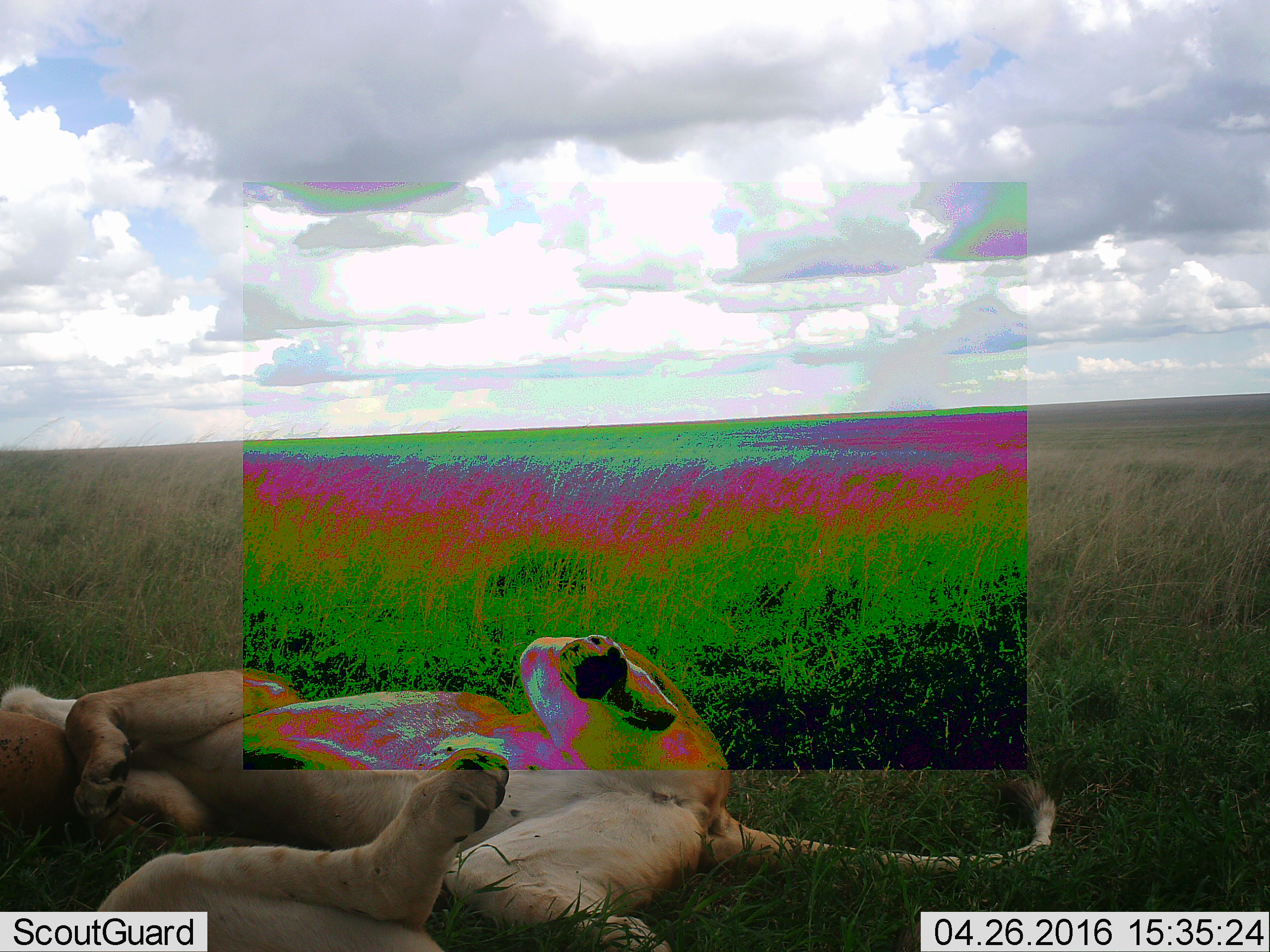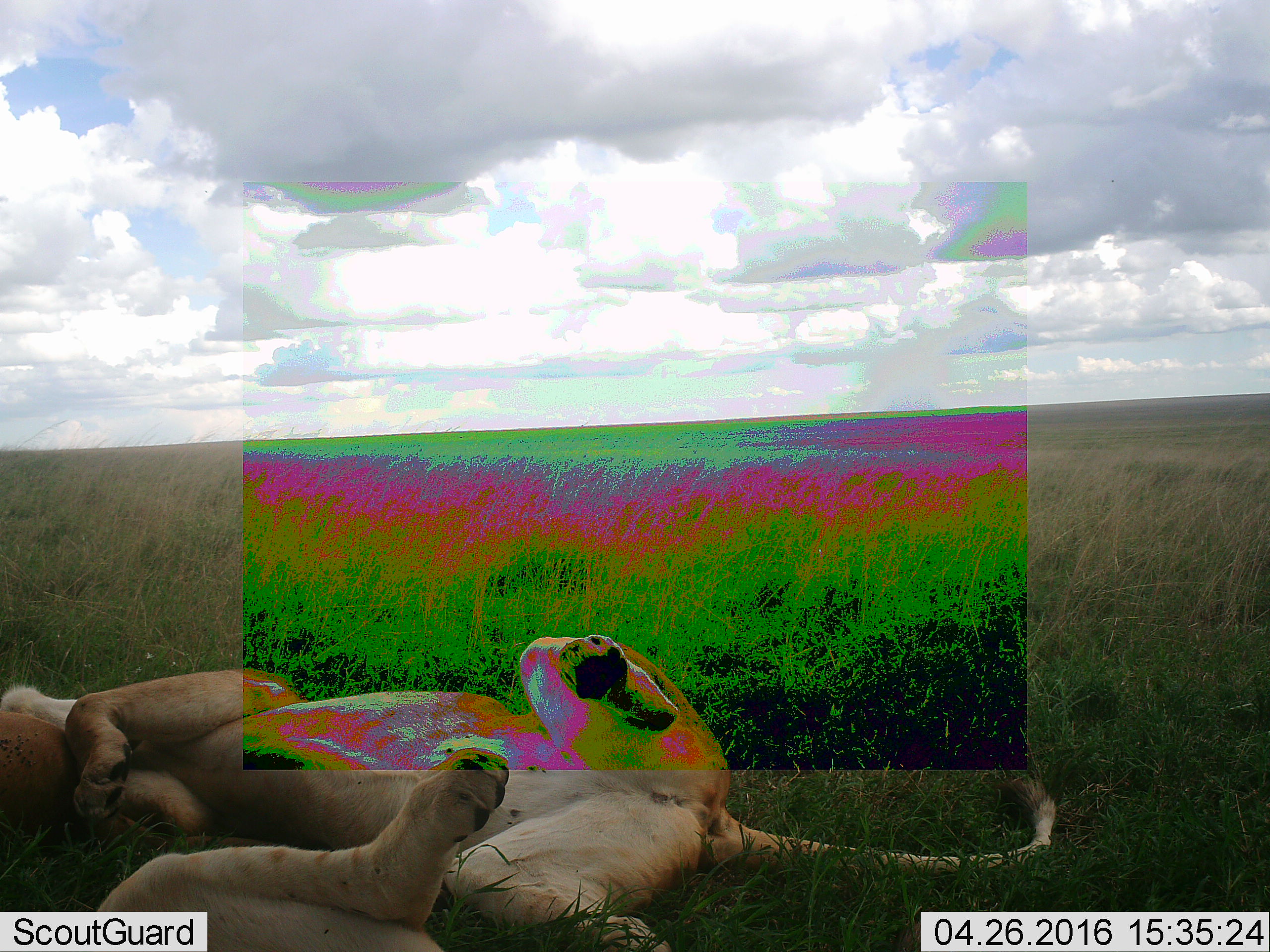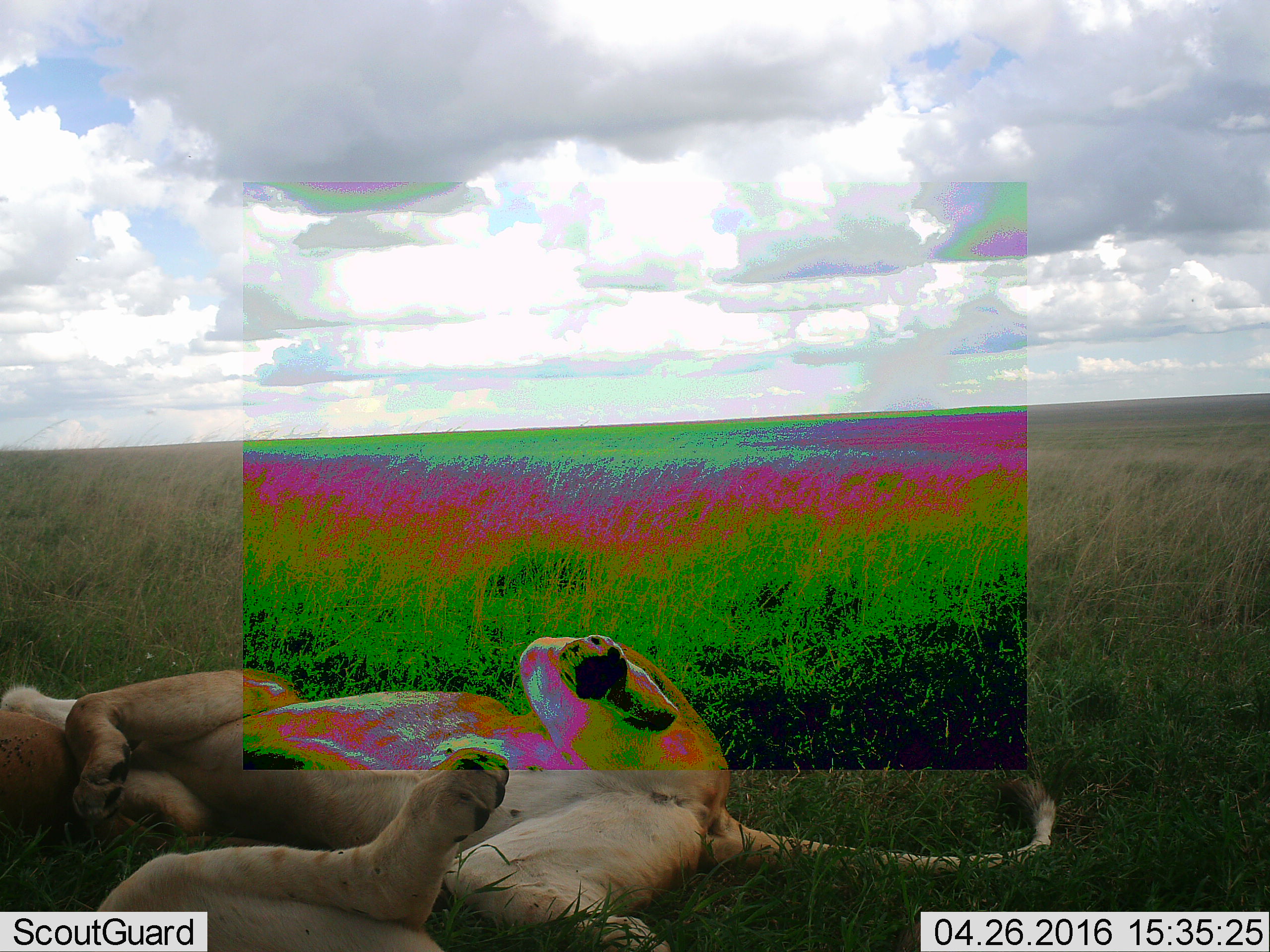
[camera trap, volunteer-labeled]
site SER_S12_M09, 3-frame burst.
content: unidentified animal